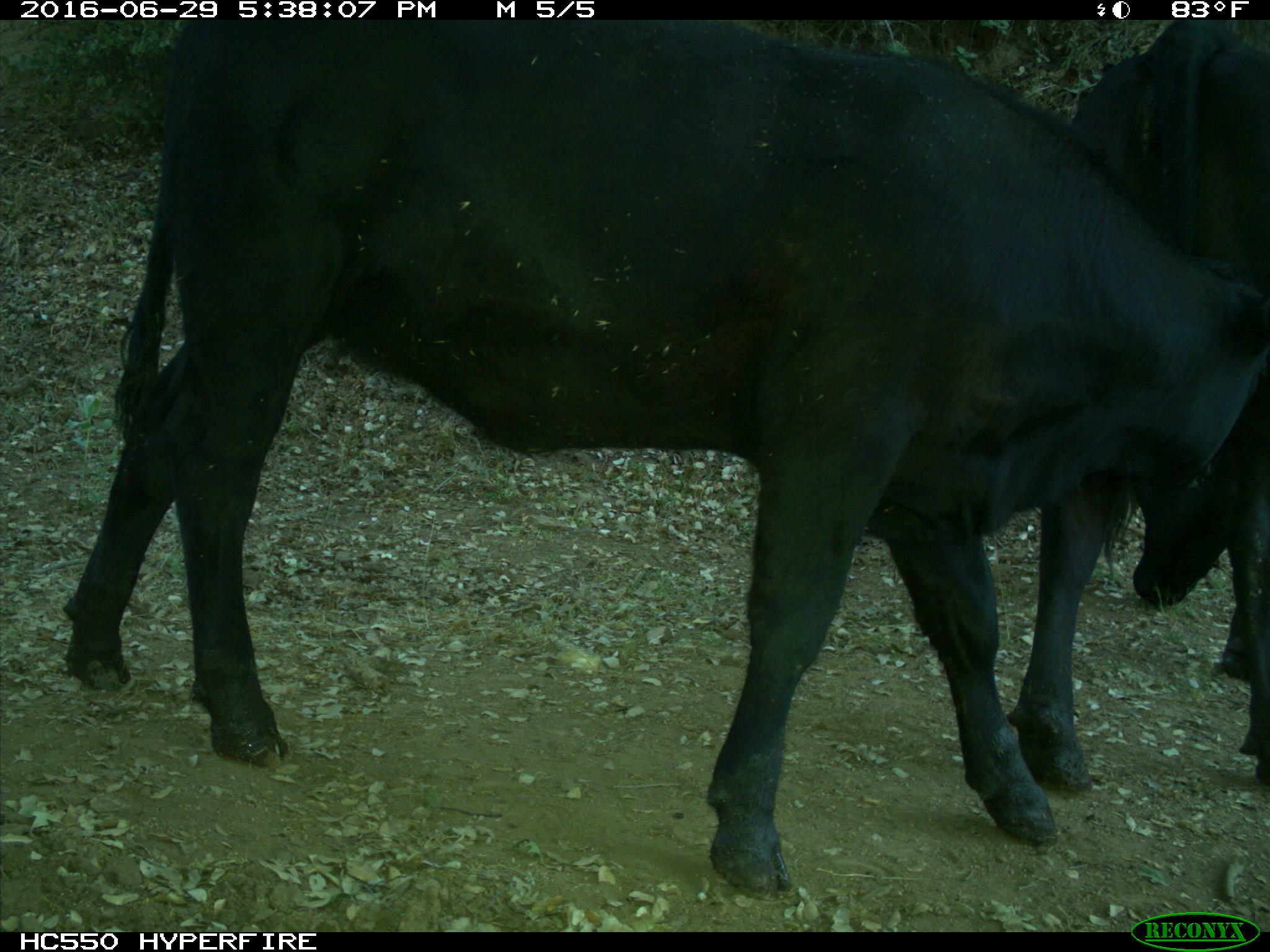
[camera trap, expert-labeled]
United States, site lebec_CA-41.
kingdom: Animalia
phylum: Chordata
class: Mammalia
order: Artiodactyla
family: Bovidae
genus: Bos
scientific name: Bos taurus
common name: domestic cow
Bos taurus (domestic cow).